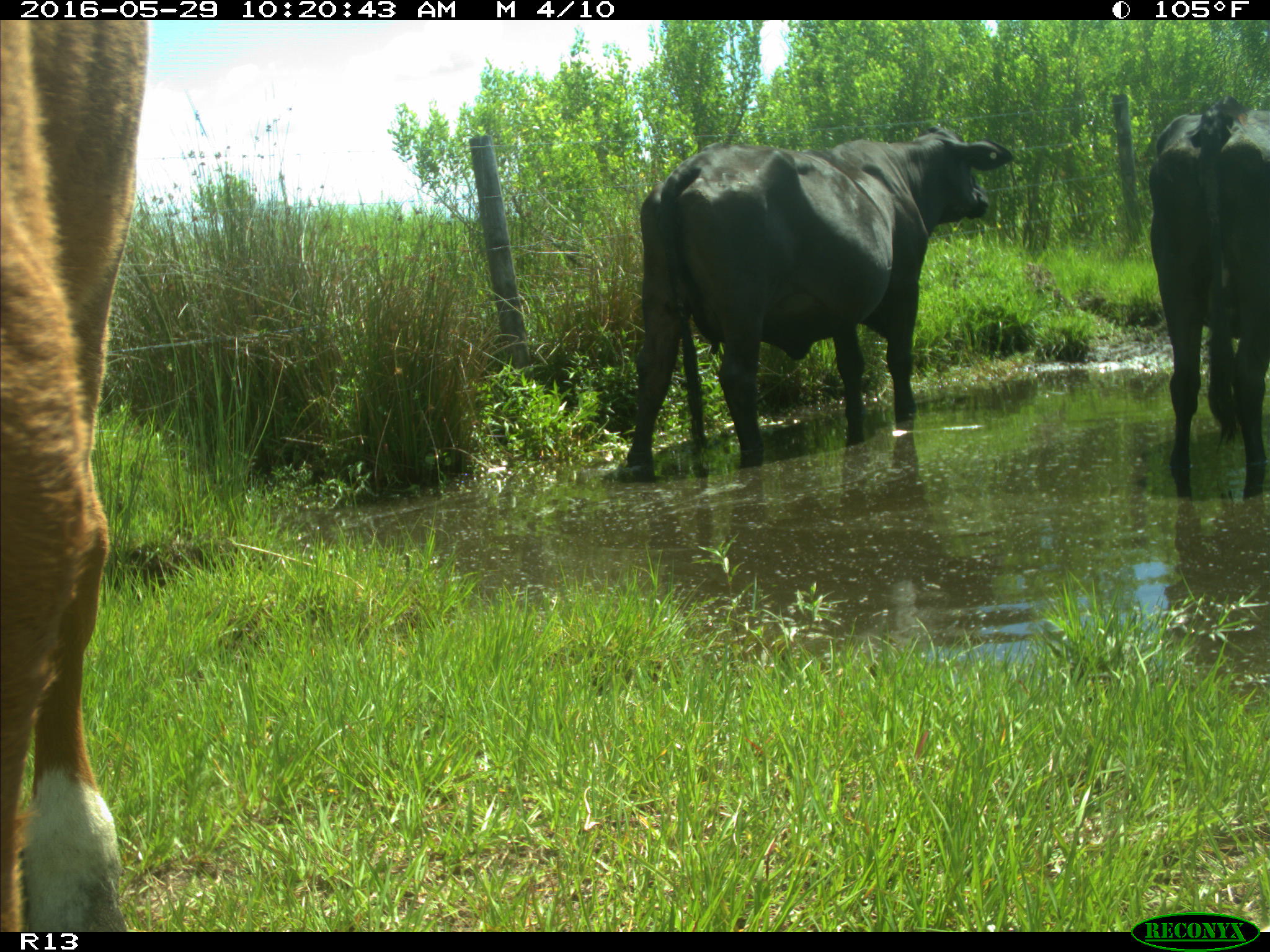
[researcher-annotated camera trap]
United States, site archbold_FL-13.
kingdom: Animalia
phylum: Chordata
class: Mammalia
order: Artiodactyla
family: Bovidae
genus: Bos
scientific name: Bos taurus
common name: domestic cow